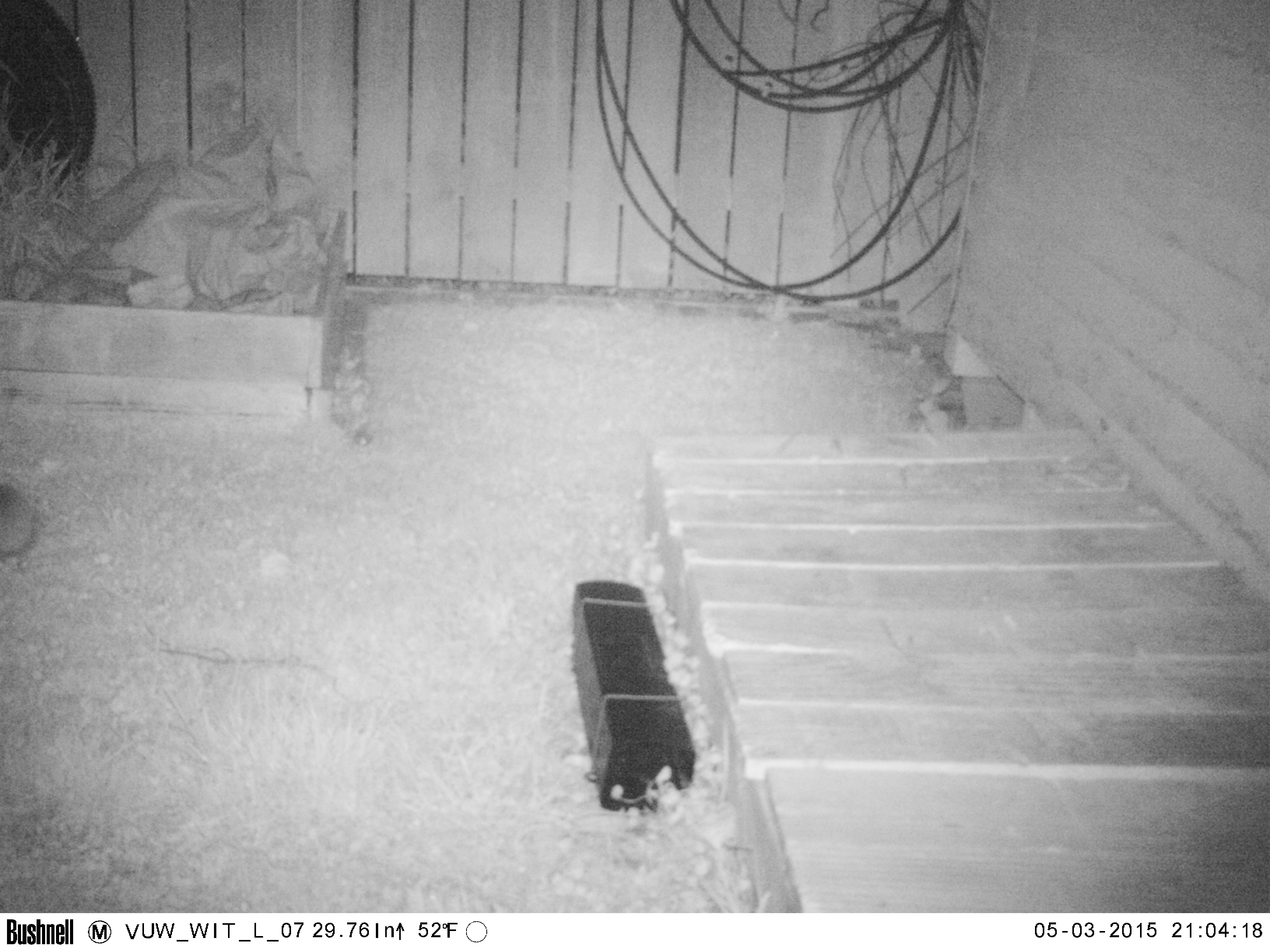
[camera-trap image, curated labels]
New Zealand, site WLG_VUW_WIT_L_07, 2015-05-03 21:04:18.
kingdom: Animalia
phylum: Chordata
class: Mammalia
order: Eulipotyphla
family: Erinaceidae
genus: Erinaceus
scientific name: Erinaceus europaeus europaeus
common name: european hedgehog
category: hedgehog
Hedgehog (european hedgehog) (Erinaceus europaeus europaeus).